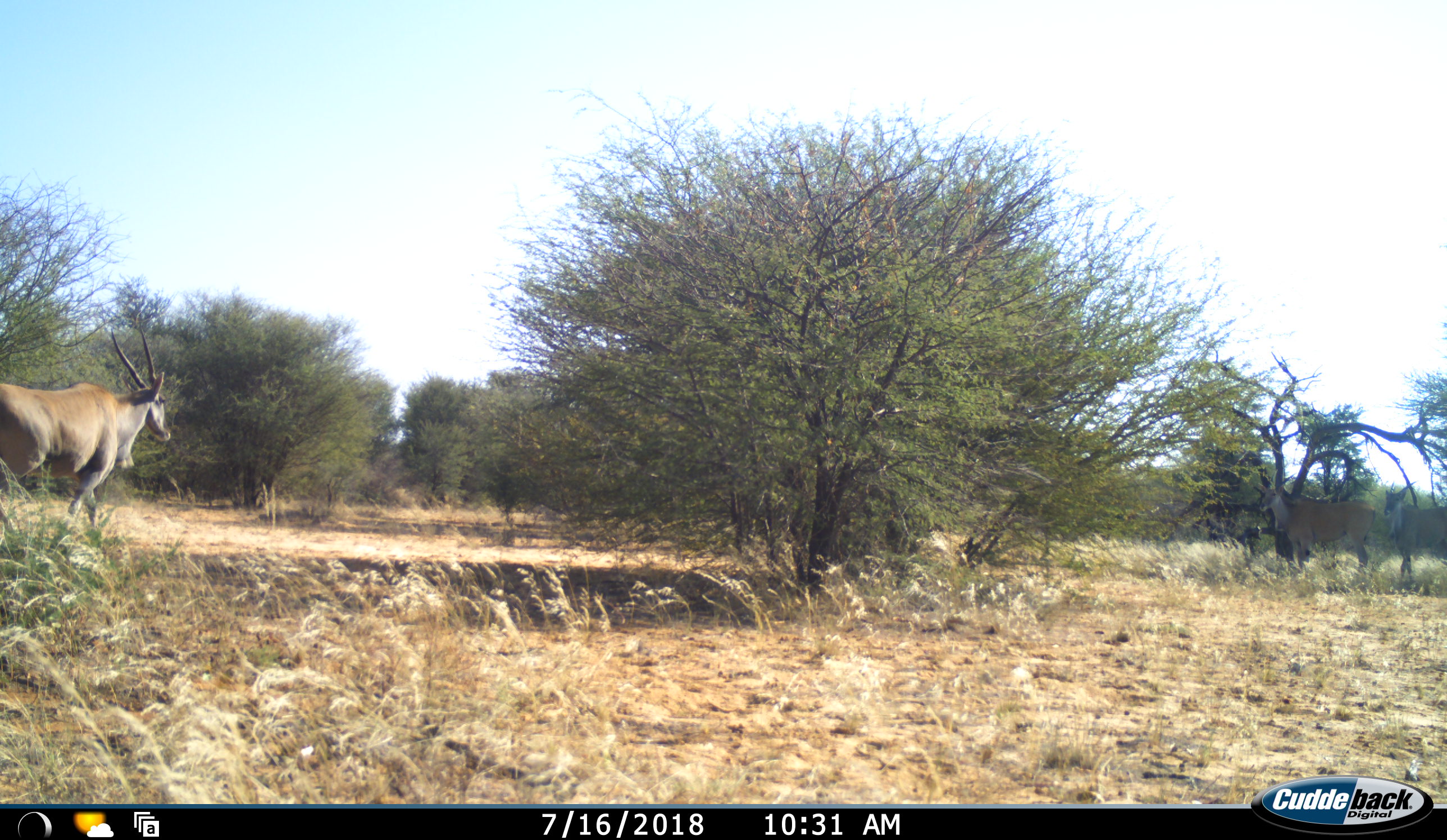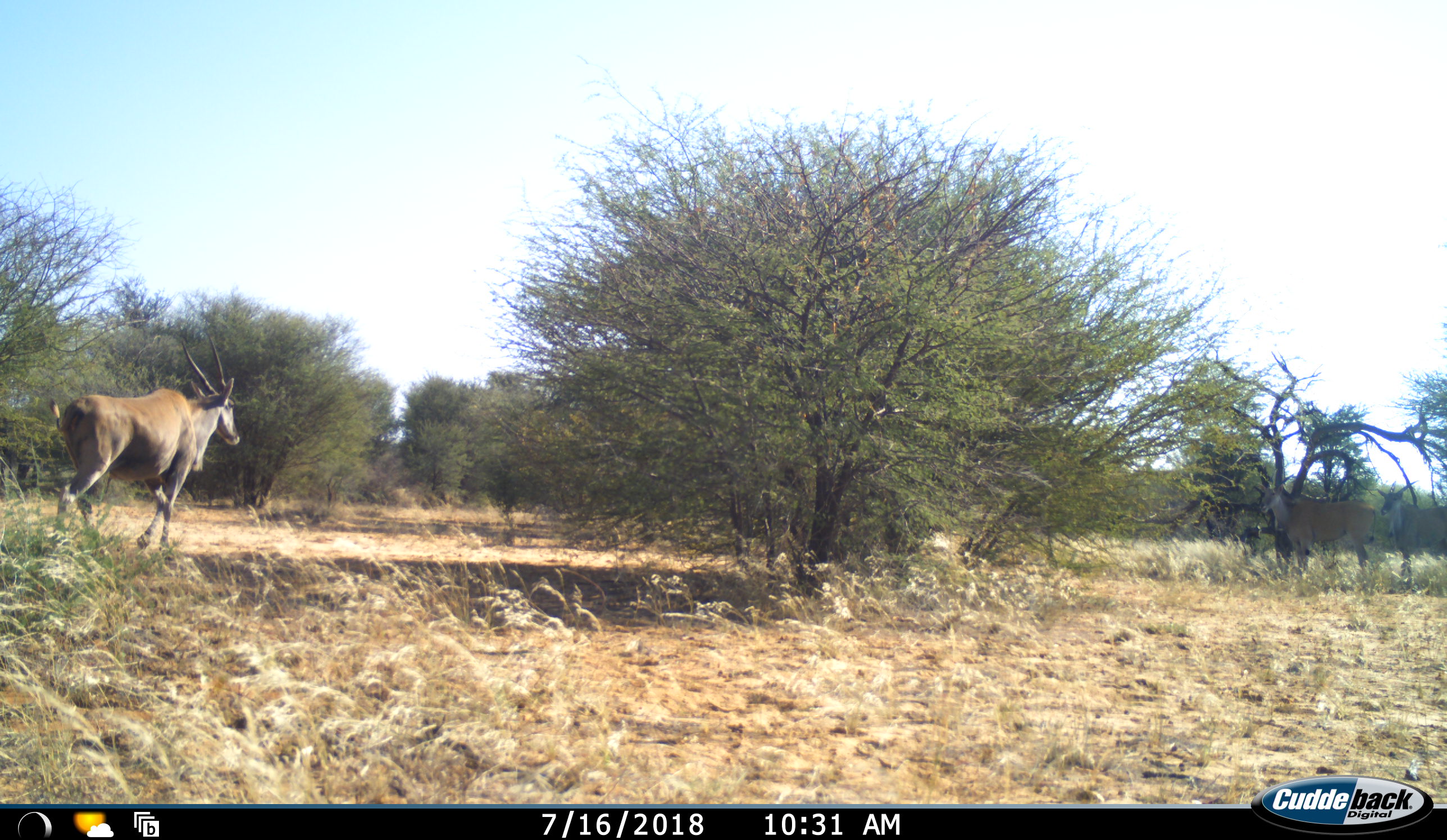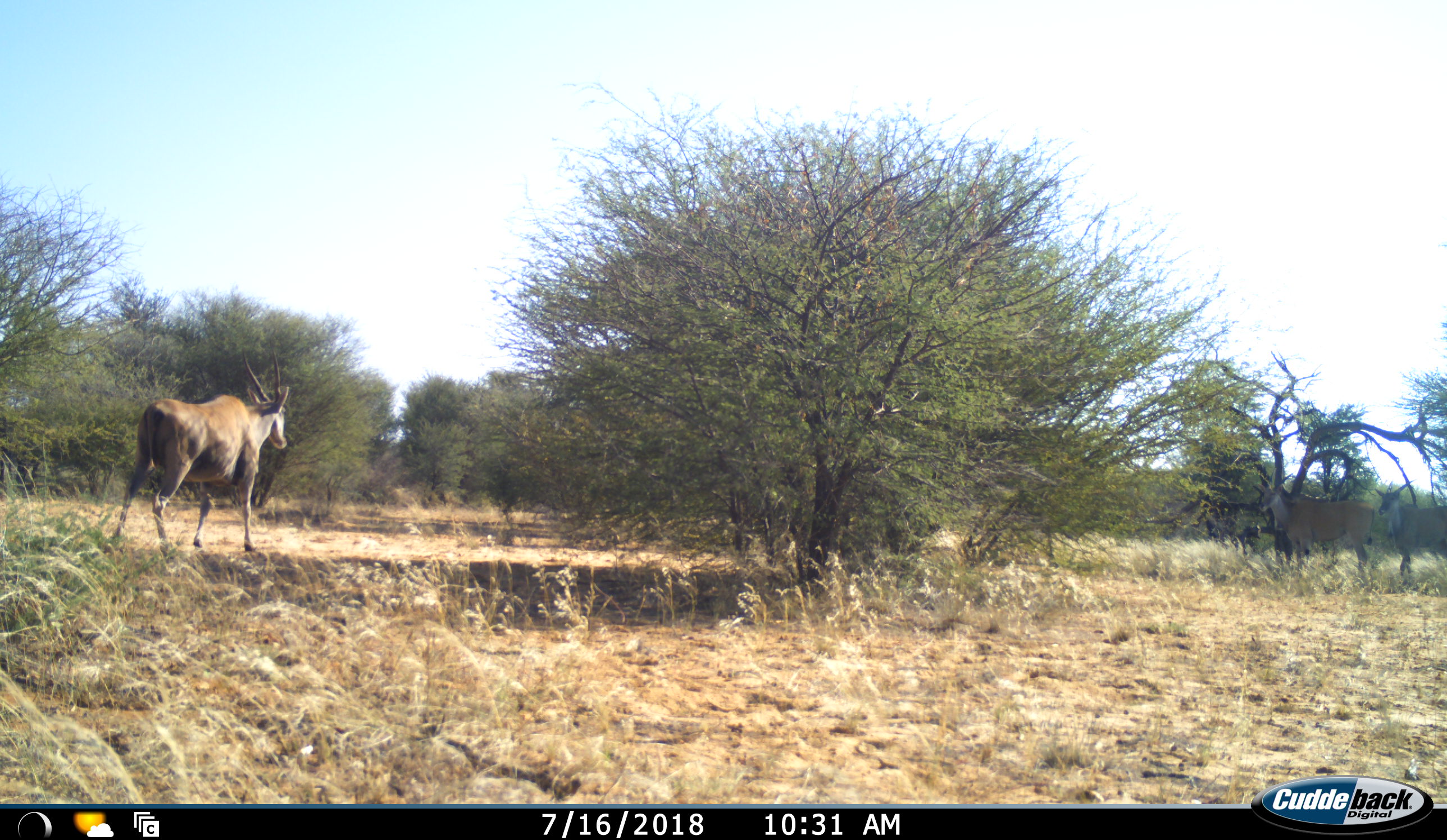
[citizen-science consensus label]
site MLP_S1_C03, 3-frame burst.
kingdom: Animalia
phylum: Chordata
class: Mammalia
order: Artiodactyla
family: Bovidae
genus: Tragelaphus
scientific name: Tragelaphus oryx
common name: eland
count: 1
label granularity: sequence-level